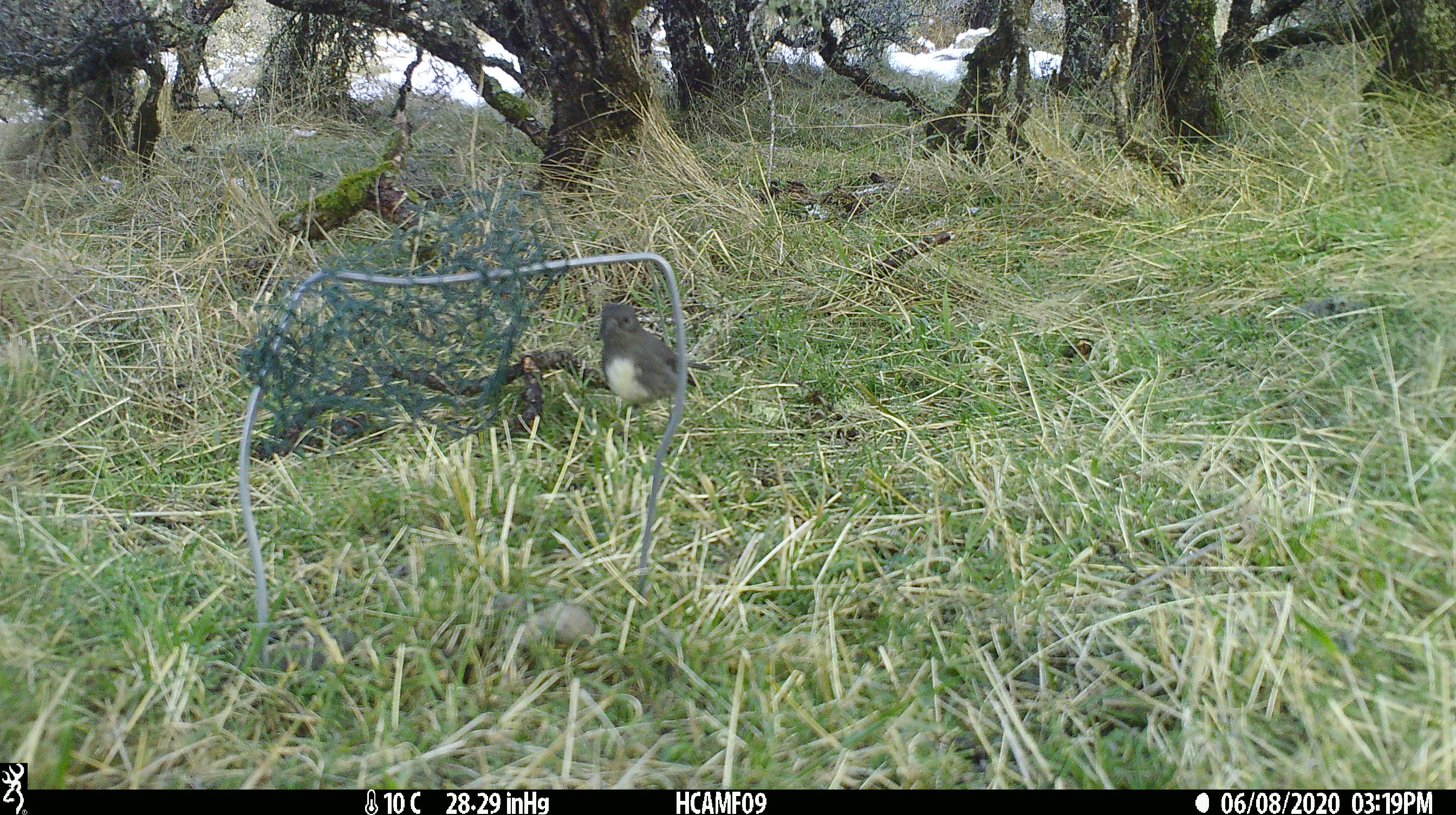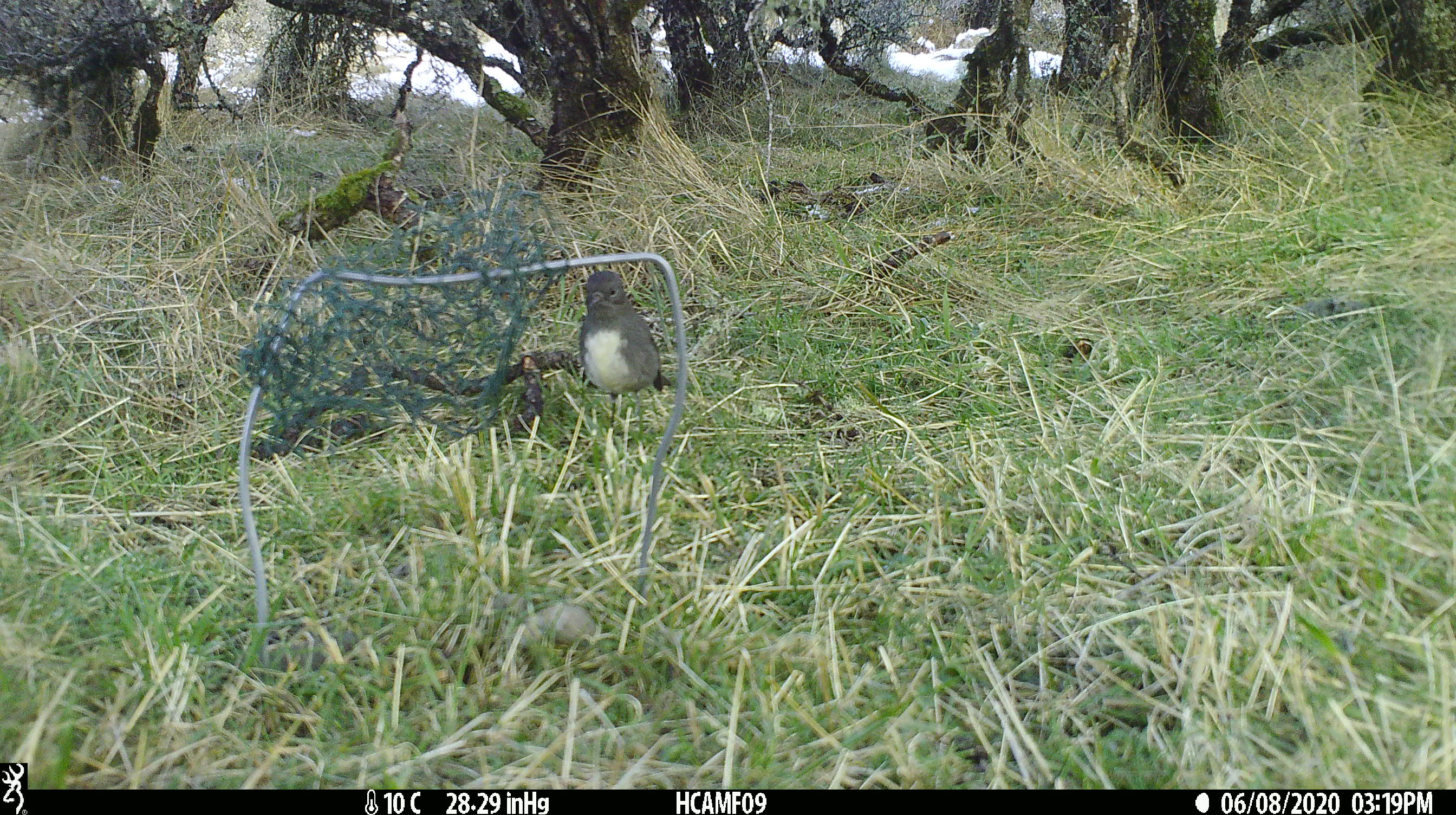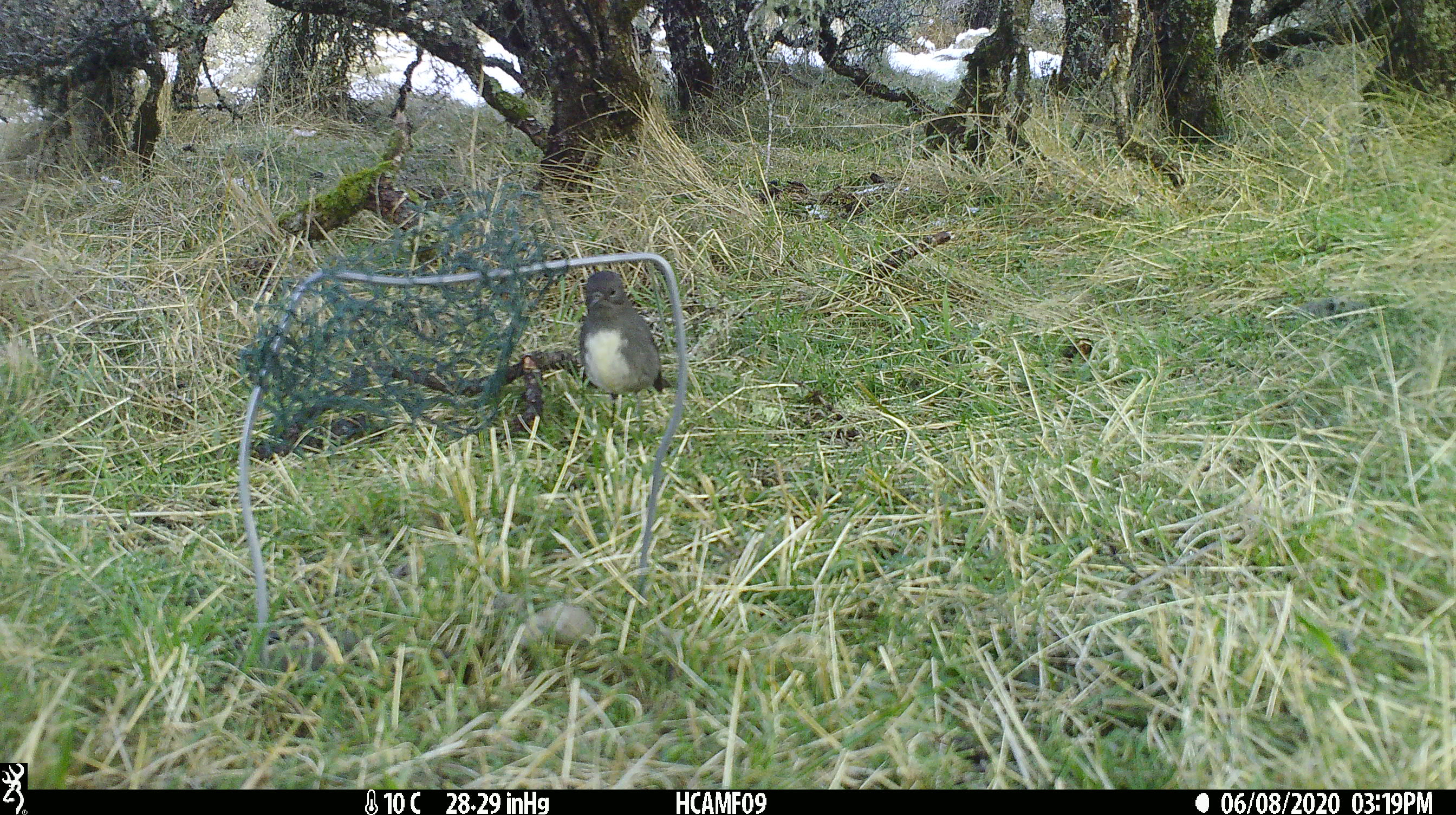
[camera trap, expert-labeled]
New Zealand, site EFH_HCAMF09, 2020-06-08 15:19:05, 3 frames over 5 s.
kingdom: Animalia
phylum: Chordata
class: Aves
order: Passeriformes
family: Petroicidae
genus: Petroica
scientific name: Petroica australis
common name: new zealand robin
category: robin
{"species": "robin (new zealand robin) (Petroica australis)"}